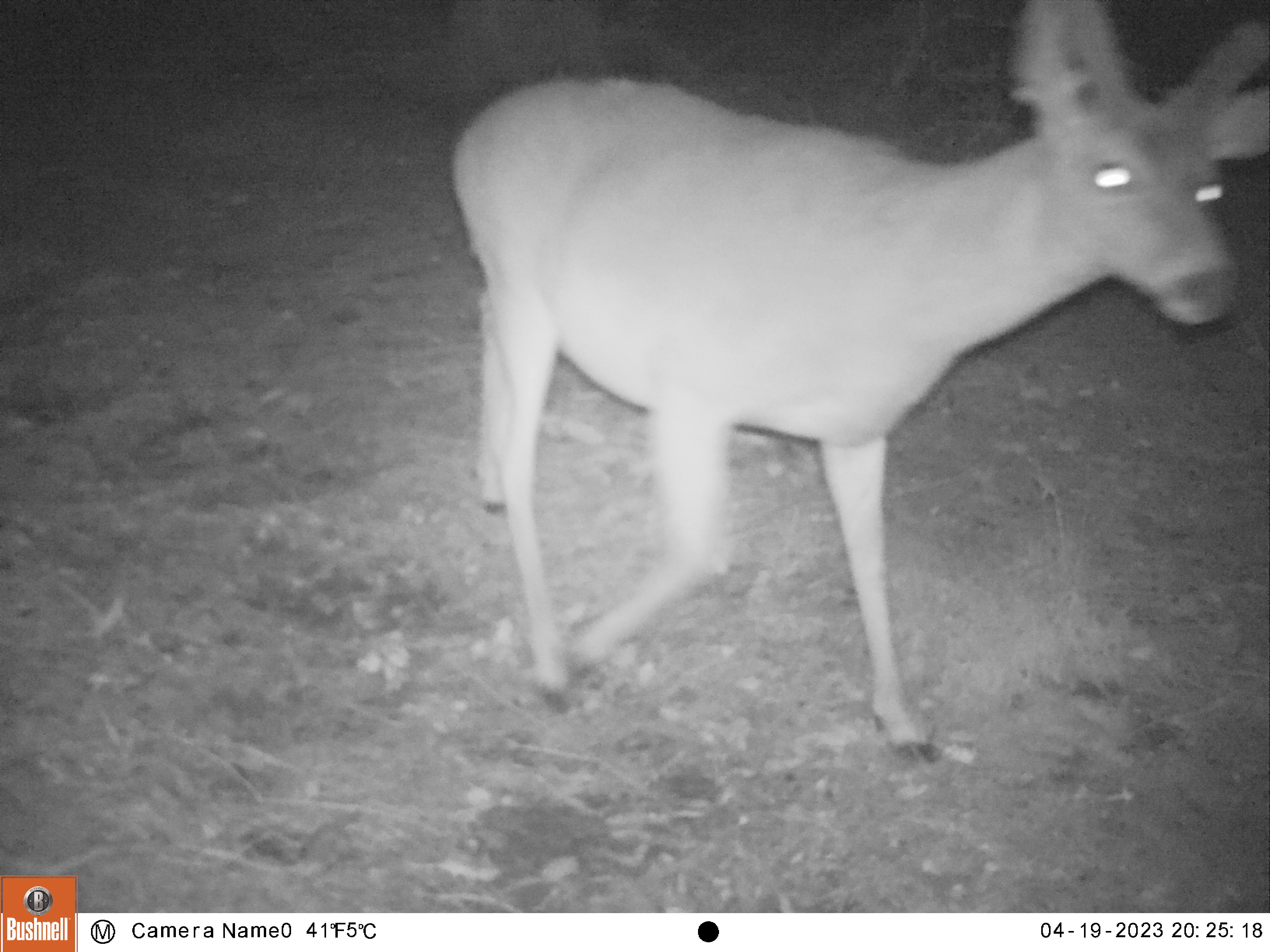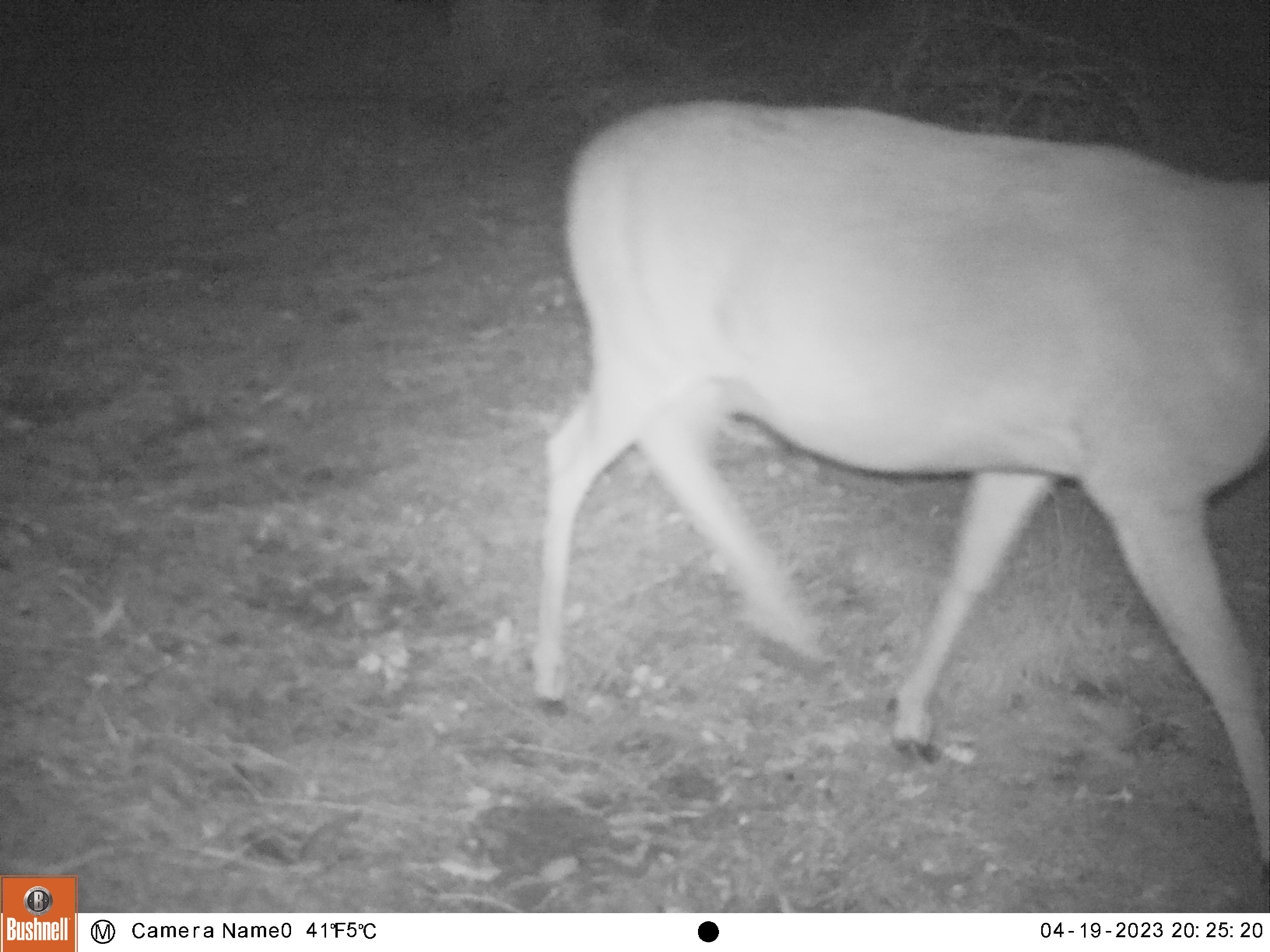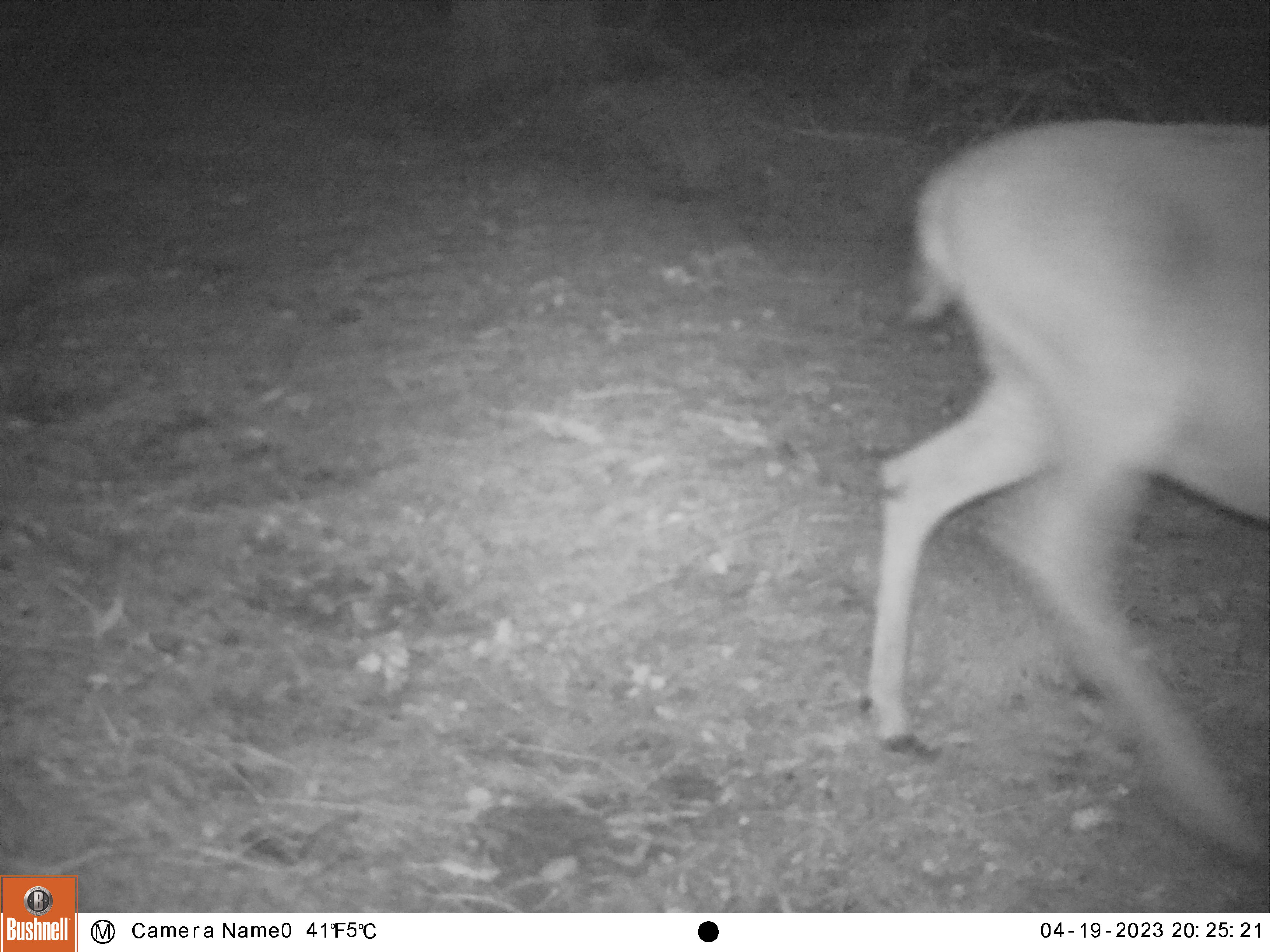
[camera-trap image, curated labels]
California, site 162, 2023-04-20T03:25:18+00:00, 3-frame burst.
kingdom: Animalia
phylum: Chordata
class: Mammalia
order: Artiodactyla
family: Cervidae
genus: Odocoileus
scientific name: Odocoileus hemionus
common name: mule deer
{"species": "mule deer (Odocoileus hemionus)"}